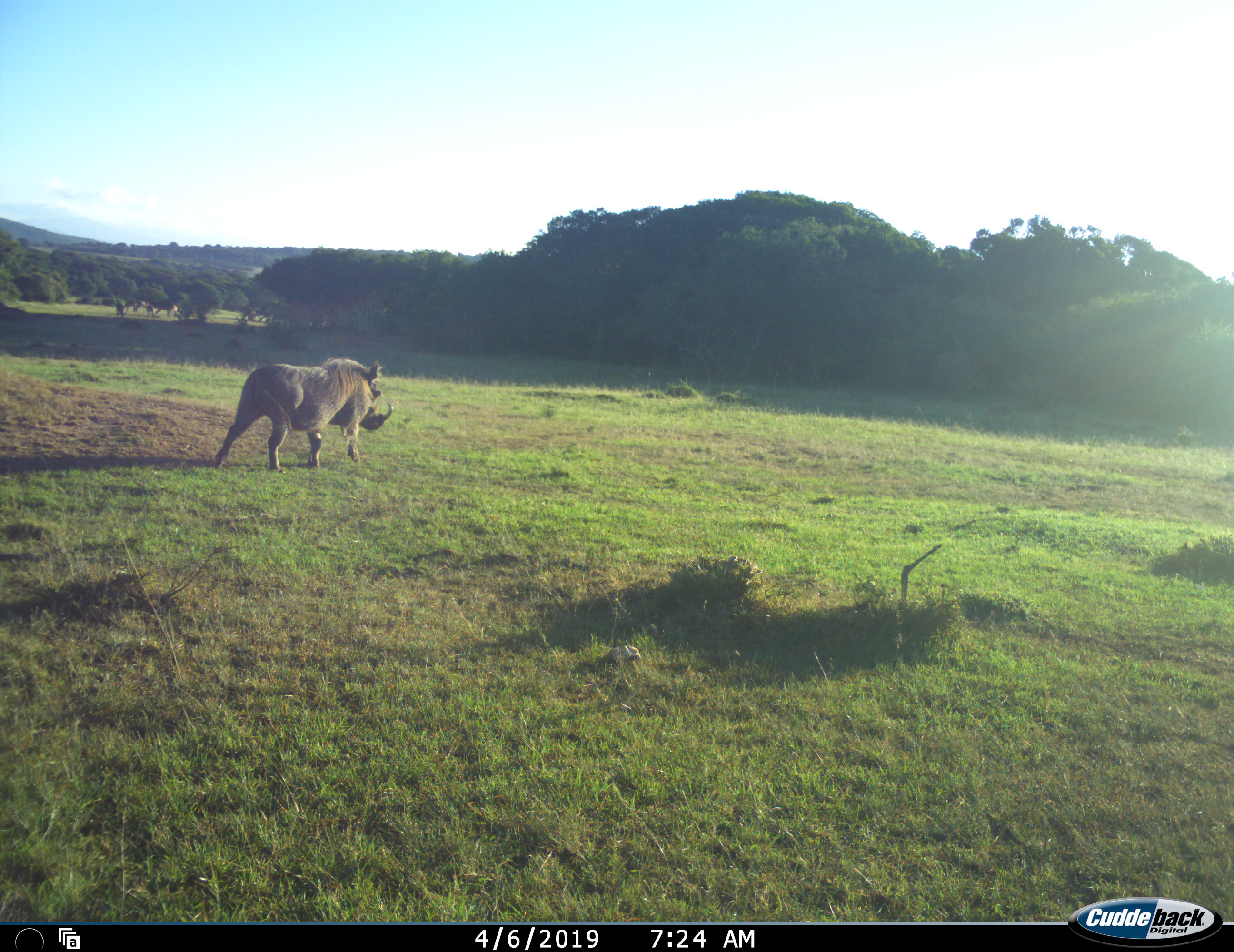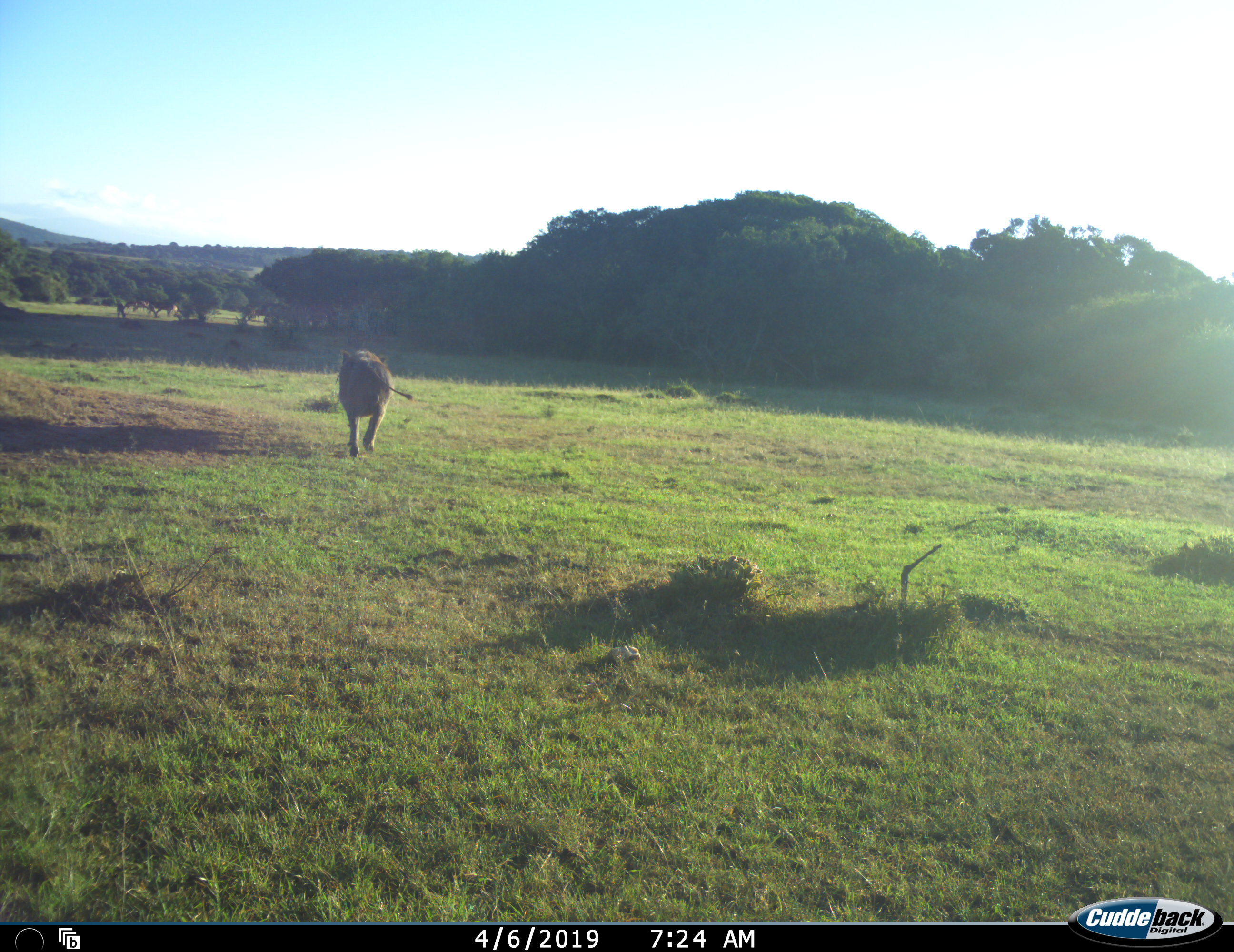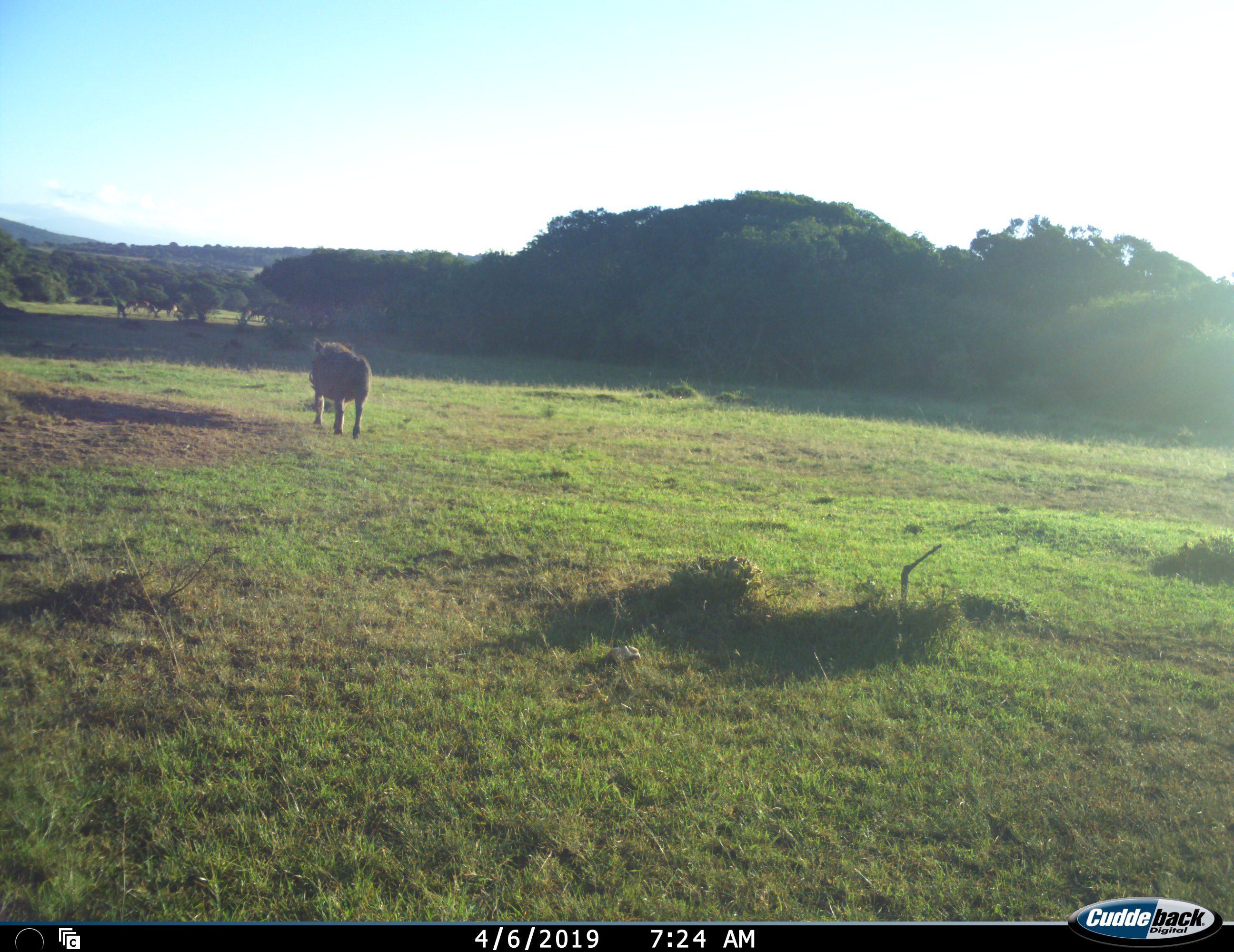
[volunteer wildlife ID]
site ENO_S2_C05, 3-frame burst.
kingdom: Animalia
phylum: Chordata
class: Mammalia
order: Artiodactyla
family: Suidae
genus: Phacochoerus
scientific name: Phacochoerus africanus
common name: warthog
Warthog (Phacochoerus africanus), count 1. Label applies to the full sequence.